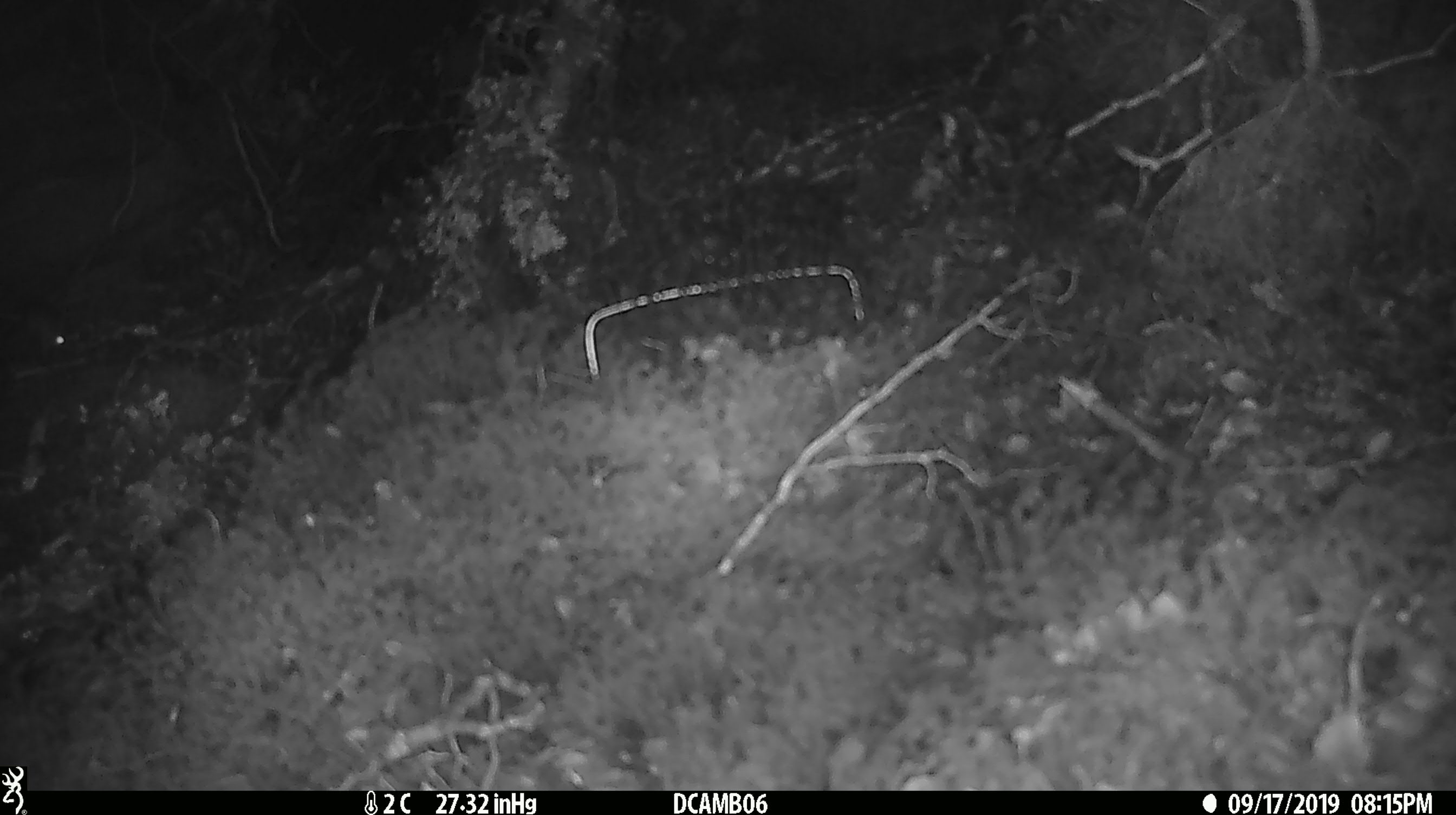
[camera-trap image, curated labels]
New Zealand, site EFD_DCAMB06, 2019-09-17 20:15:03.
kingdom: Animalia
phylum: Chordata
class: Mammalia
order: Rodentia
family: Muridae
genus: Mus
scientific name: Mus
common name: mouse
Mouse (Mus).